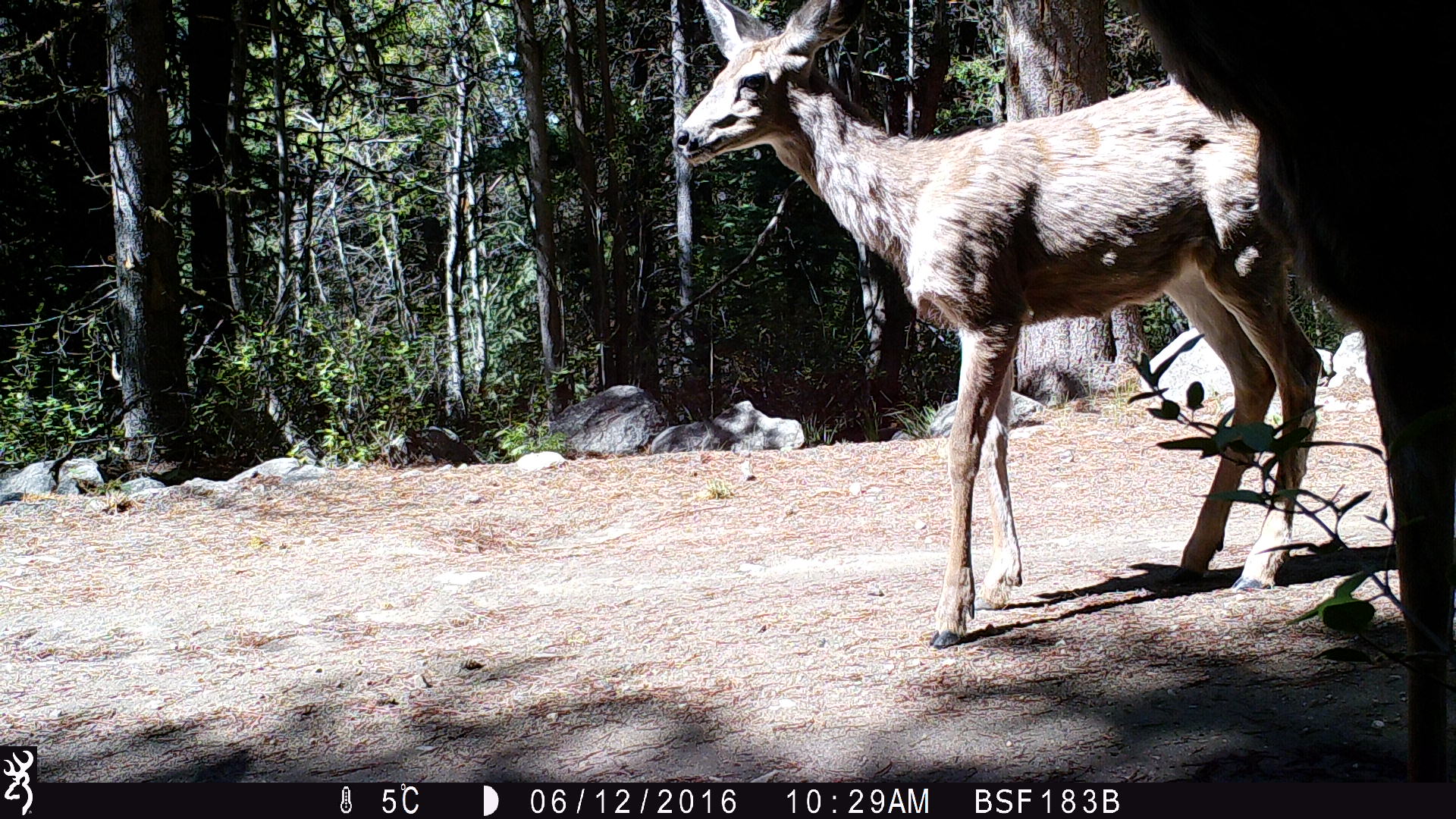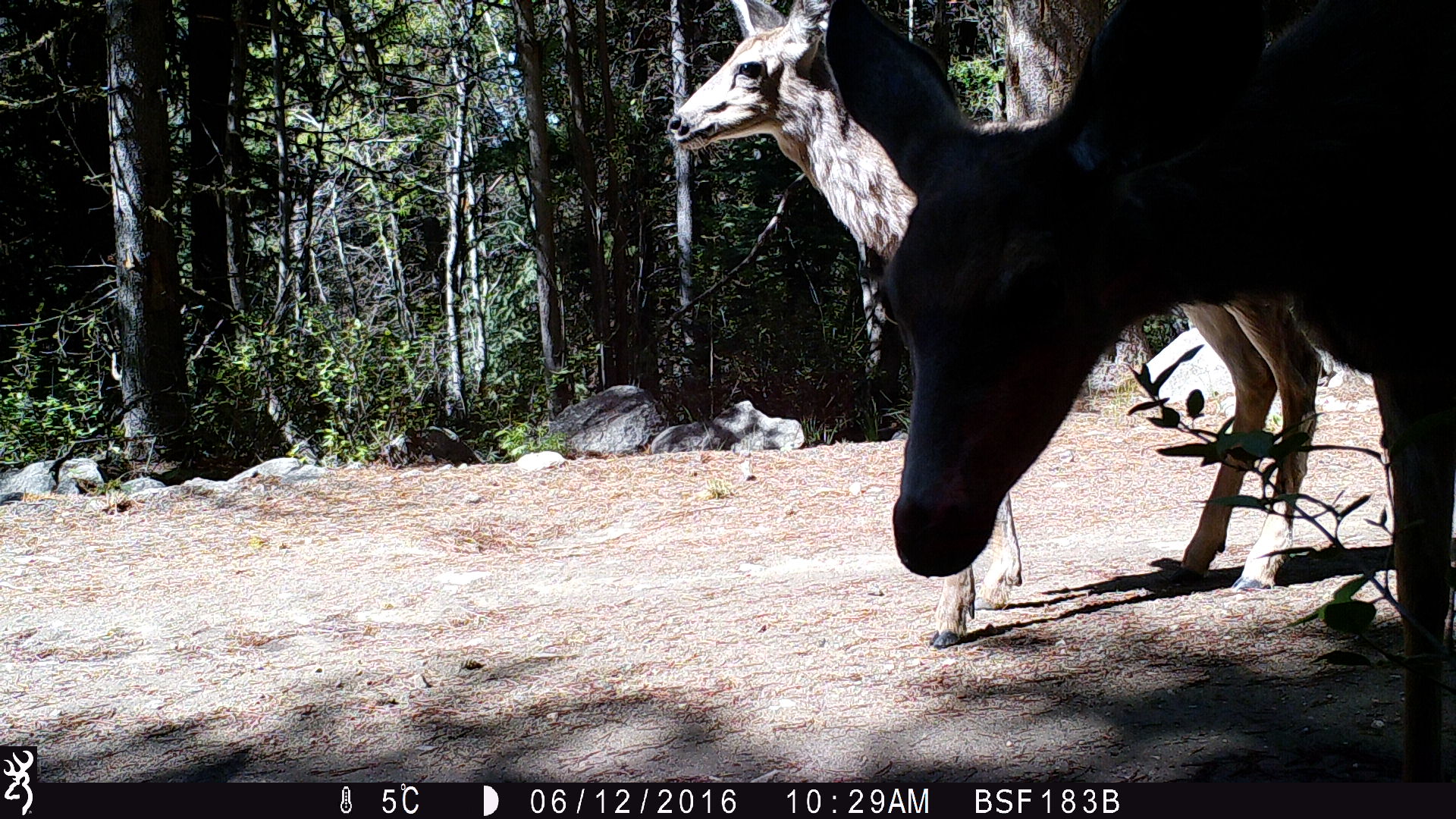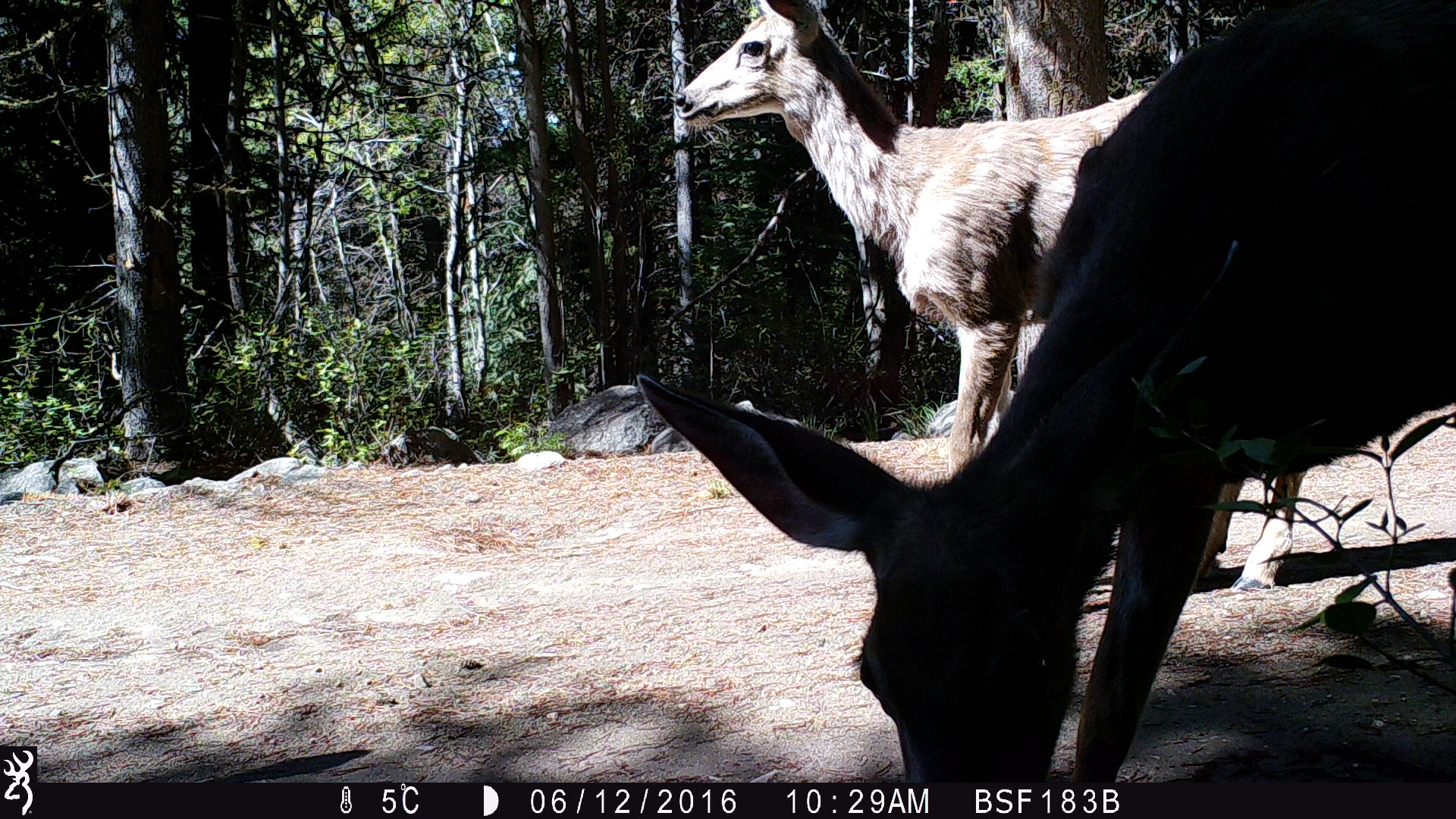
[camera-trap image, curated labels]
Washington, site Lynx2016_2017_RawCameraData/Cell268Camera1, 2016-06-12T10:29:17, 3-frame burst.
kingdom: Animalia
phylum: Chordata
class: Mammalia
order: Artiodactyla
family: Cervidae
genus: Odocoileus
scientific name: Odocoileus hemionus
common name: mule deer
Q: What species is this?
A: Odocoileus hemionus (mule deer).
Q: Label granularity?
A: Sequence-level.